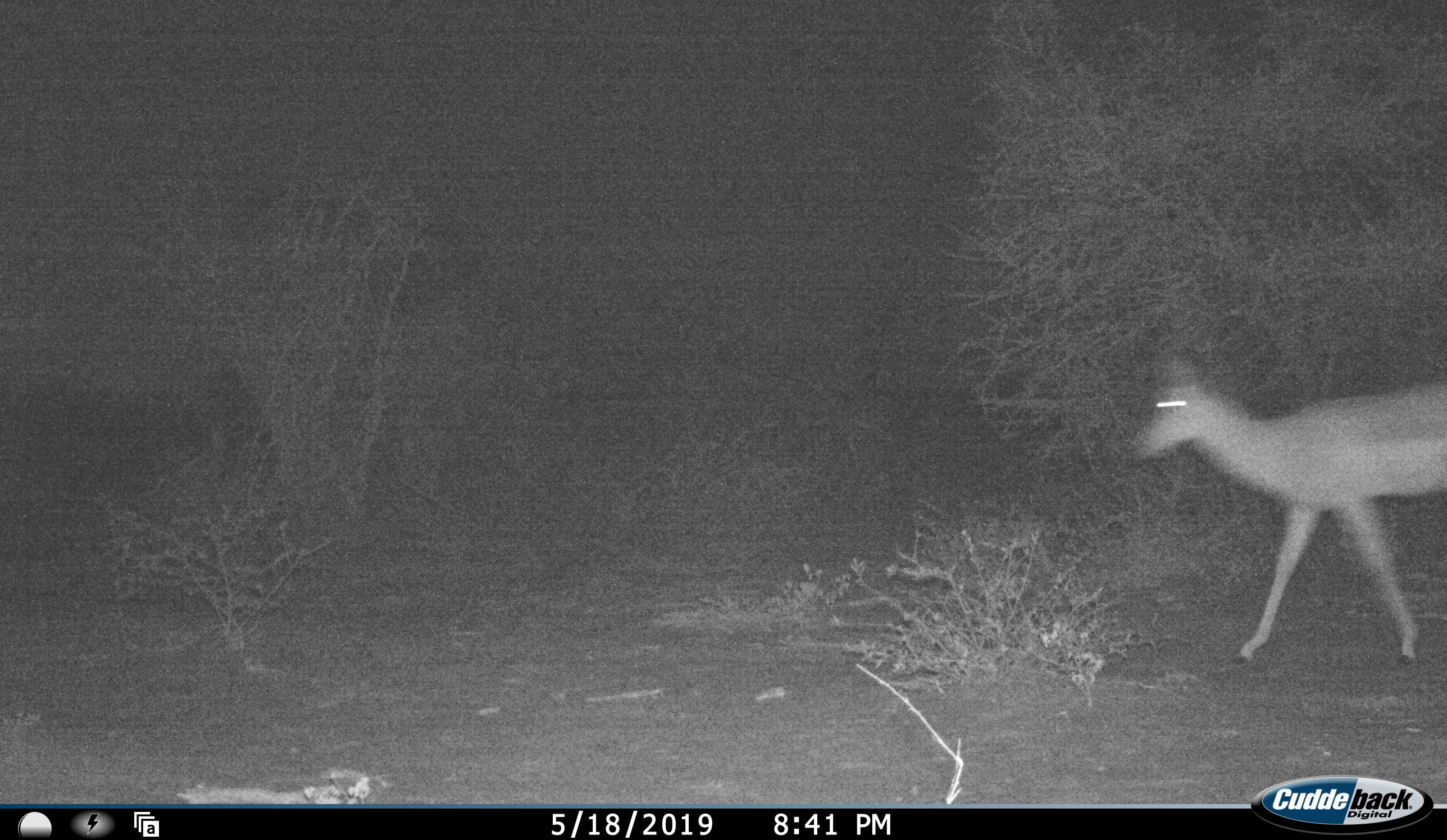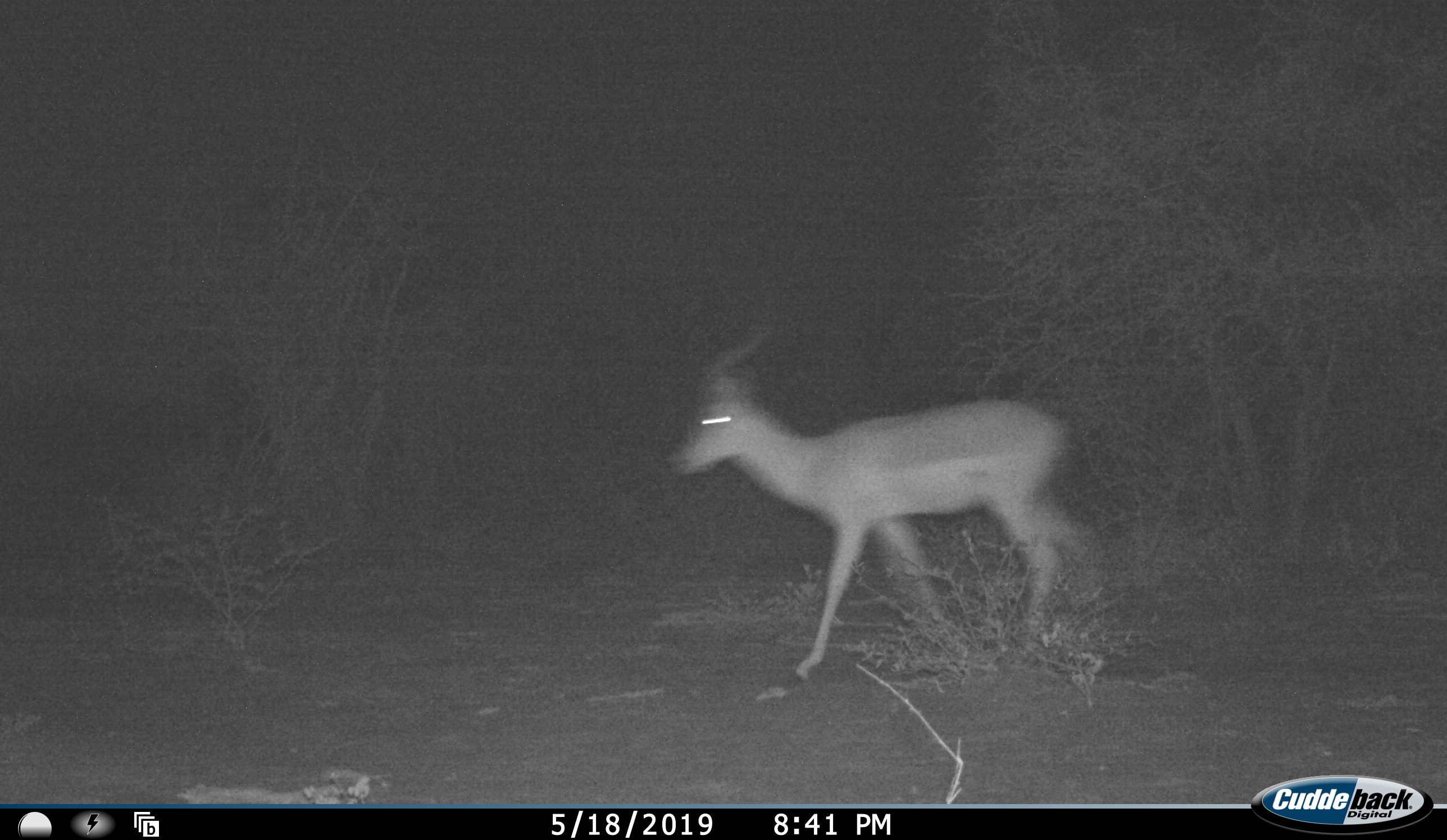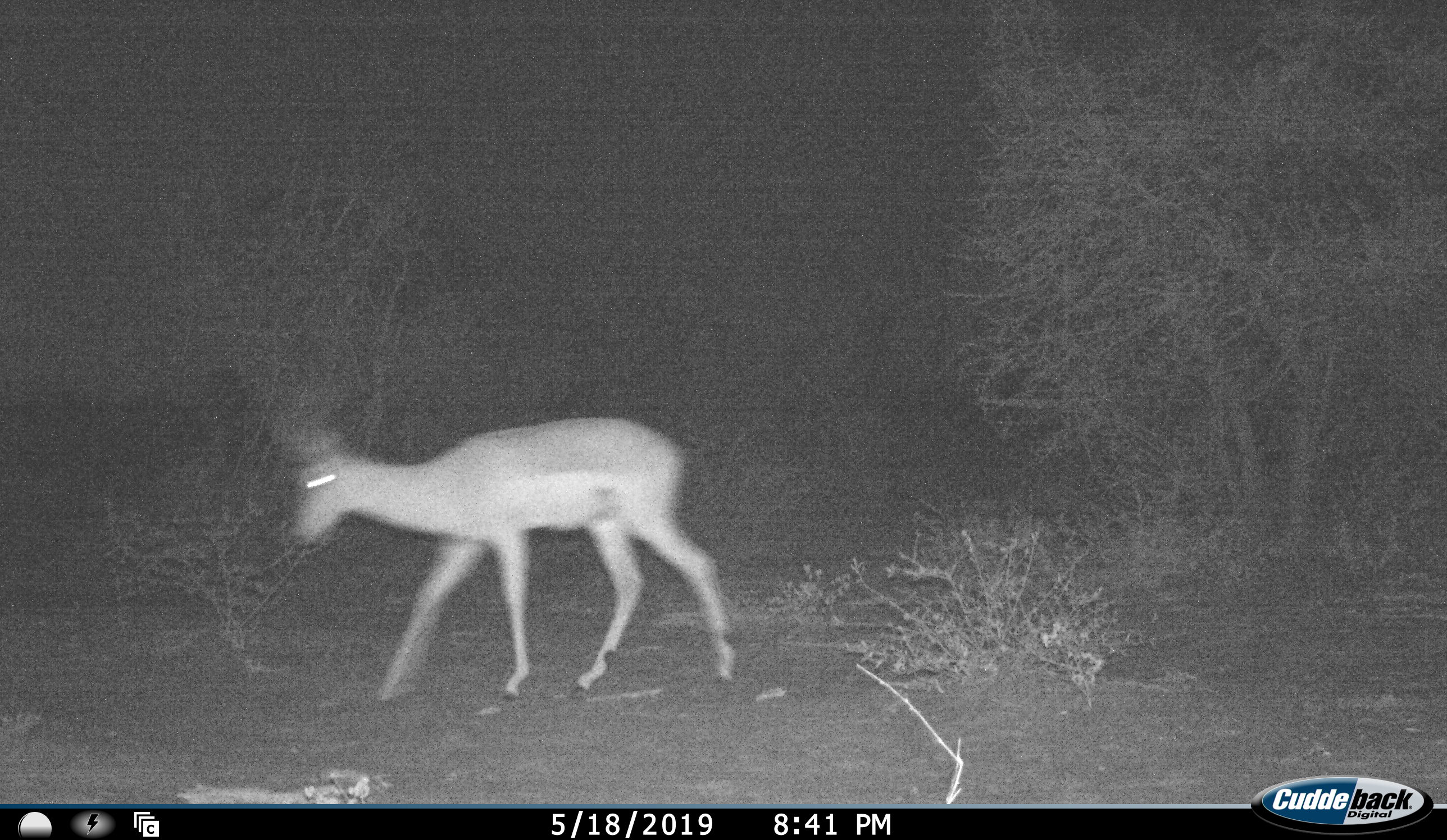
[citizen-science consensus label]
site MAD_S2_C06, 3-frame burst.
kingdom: Animalia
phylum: Chordata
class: Mammalia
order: Artiodactyla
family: Bovidae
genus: Aepyceros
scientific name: Aepyceros melampus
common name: impala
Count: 1.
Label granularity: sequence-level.